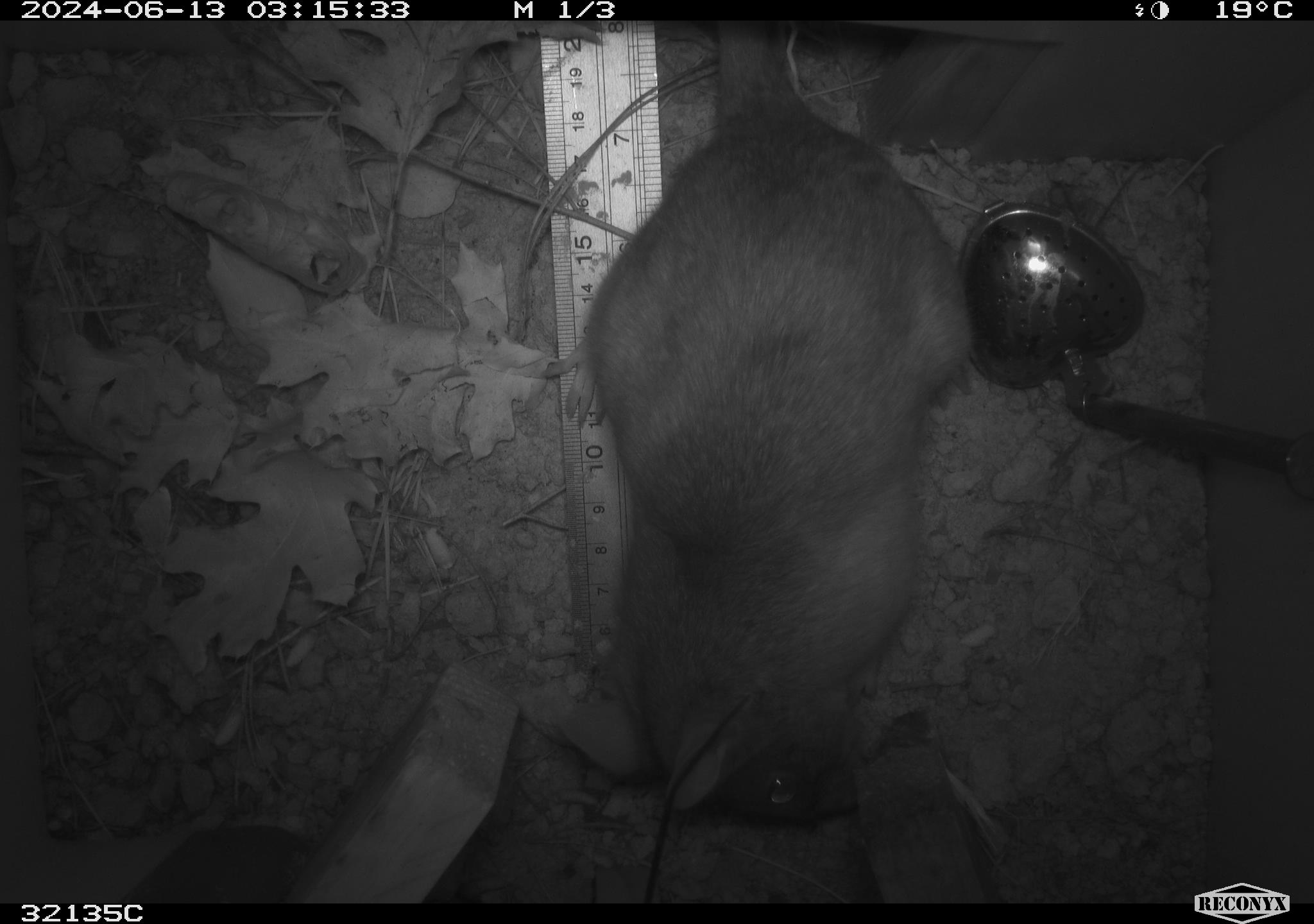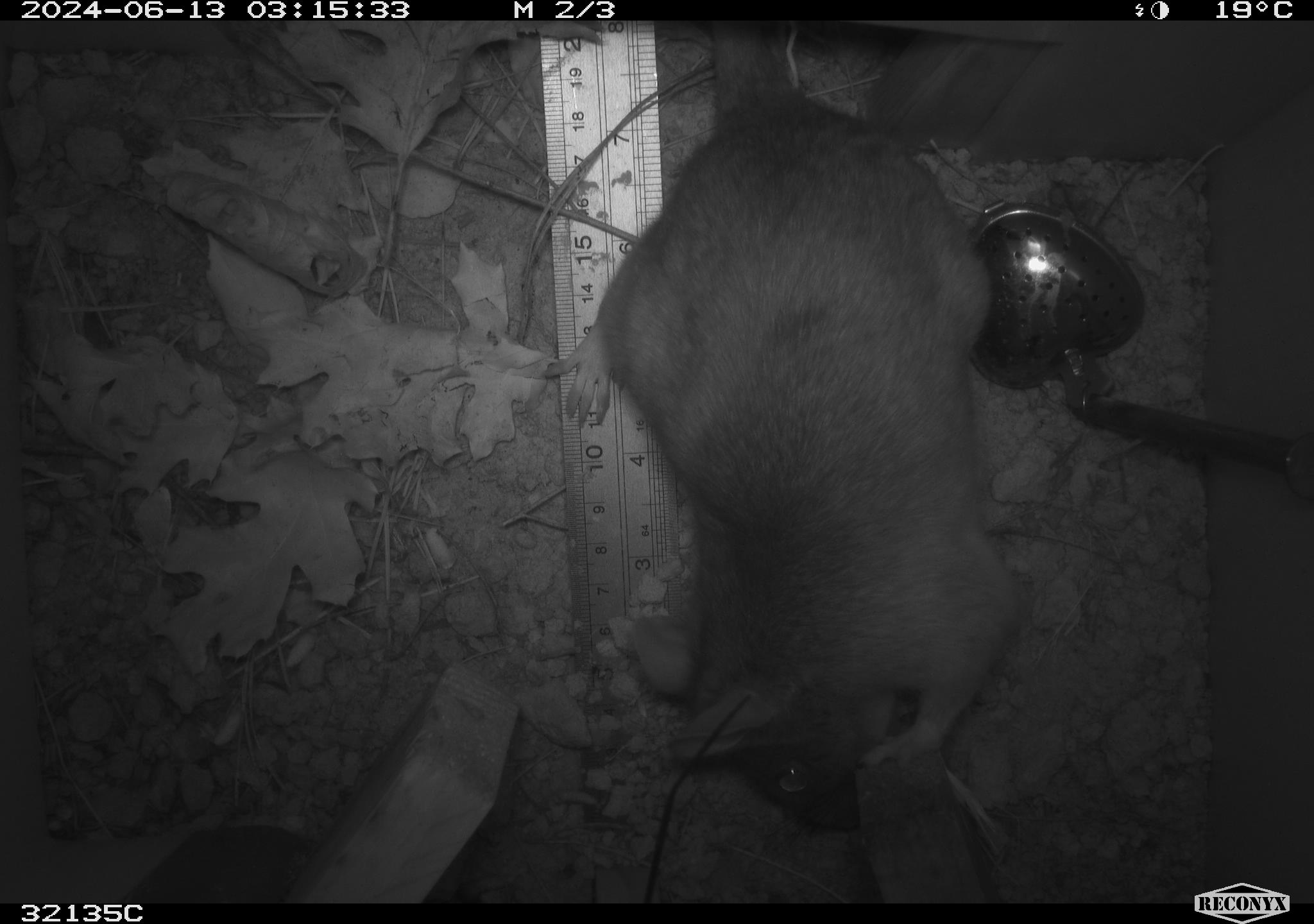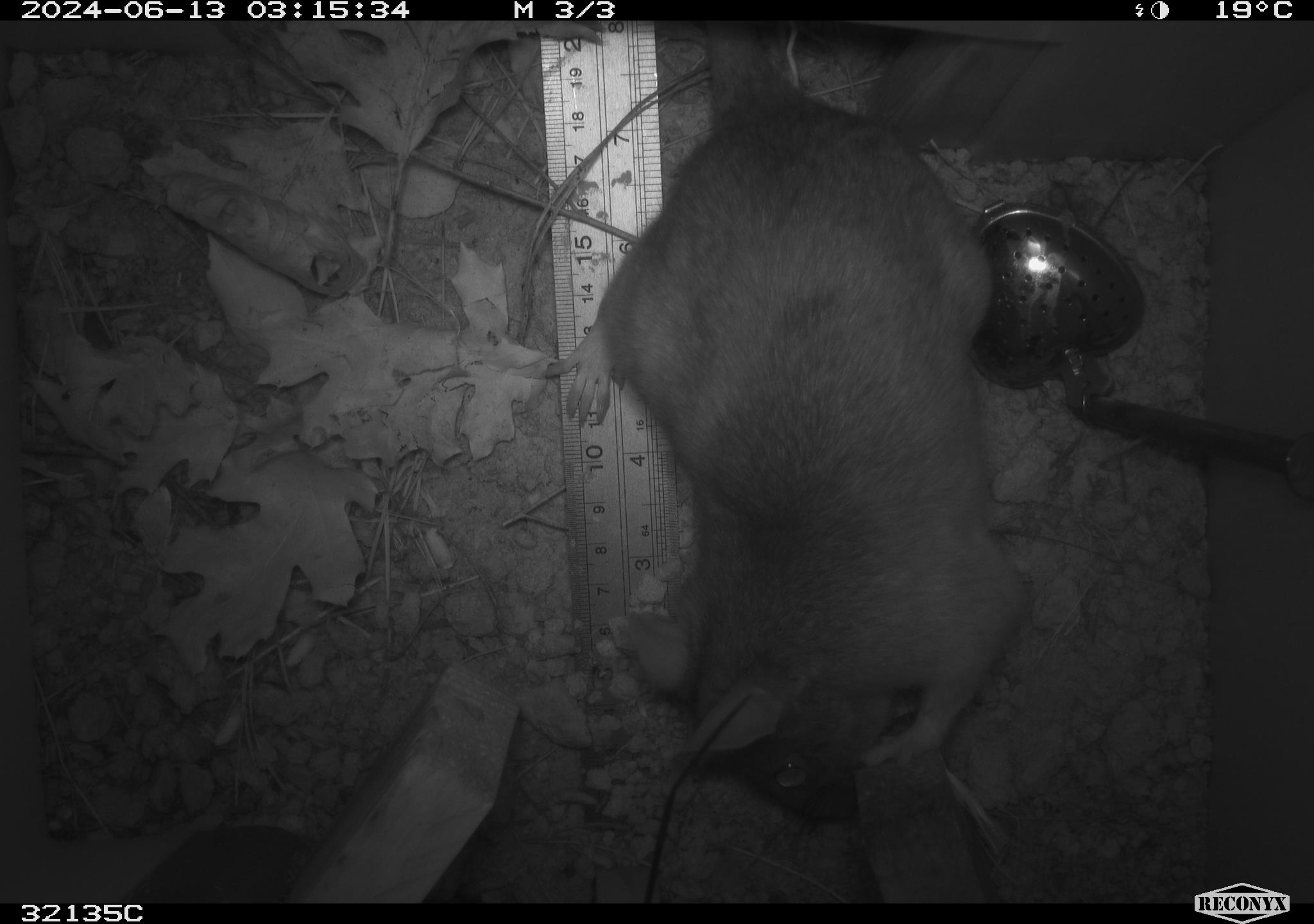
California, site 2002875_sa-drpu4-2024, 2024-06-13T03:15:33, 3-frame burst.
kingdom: Animalia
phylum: Chordata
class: Mammalia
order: Rodentia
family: Cricetidae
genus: Neotoma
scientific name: Neotoma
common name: pack rat or woodrat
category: neotoma species